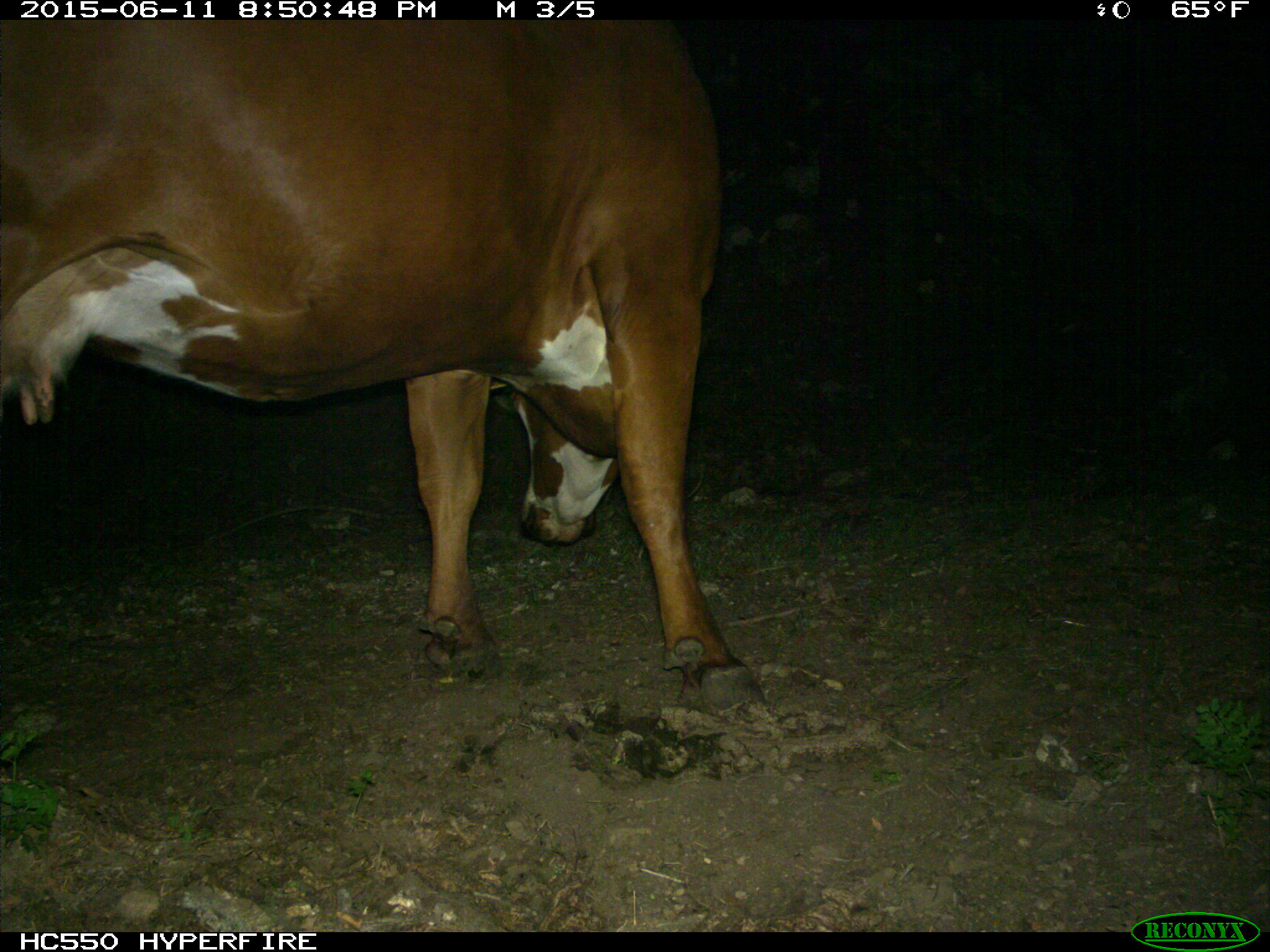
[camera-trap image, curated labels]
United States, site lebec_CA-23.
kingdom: Animalia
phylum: Chordata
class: Mammalia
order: Artiodactyla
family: Bovidae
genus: Bos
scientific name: Bos taurus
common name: domestic cow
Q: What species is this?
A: Bos taurus (domestic cow).